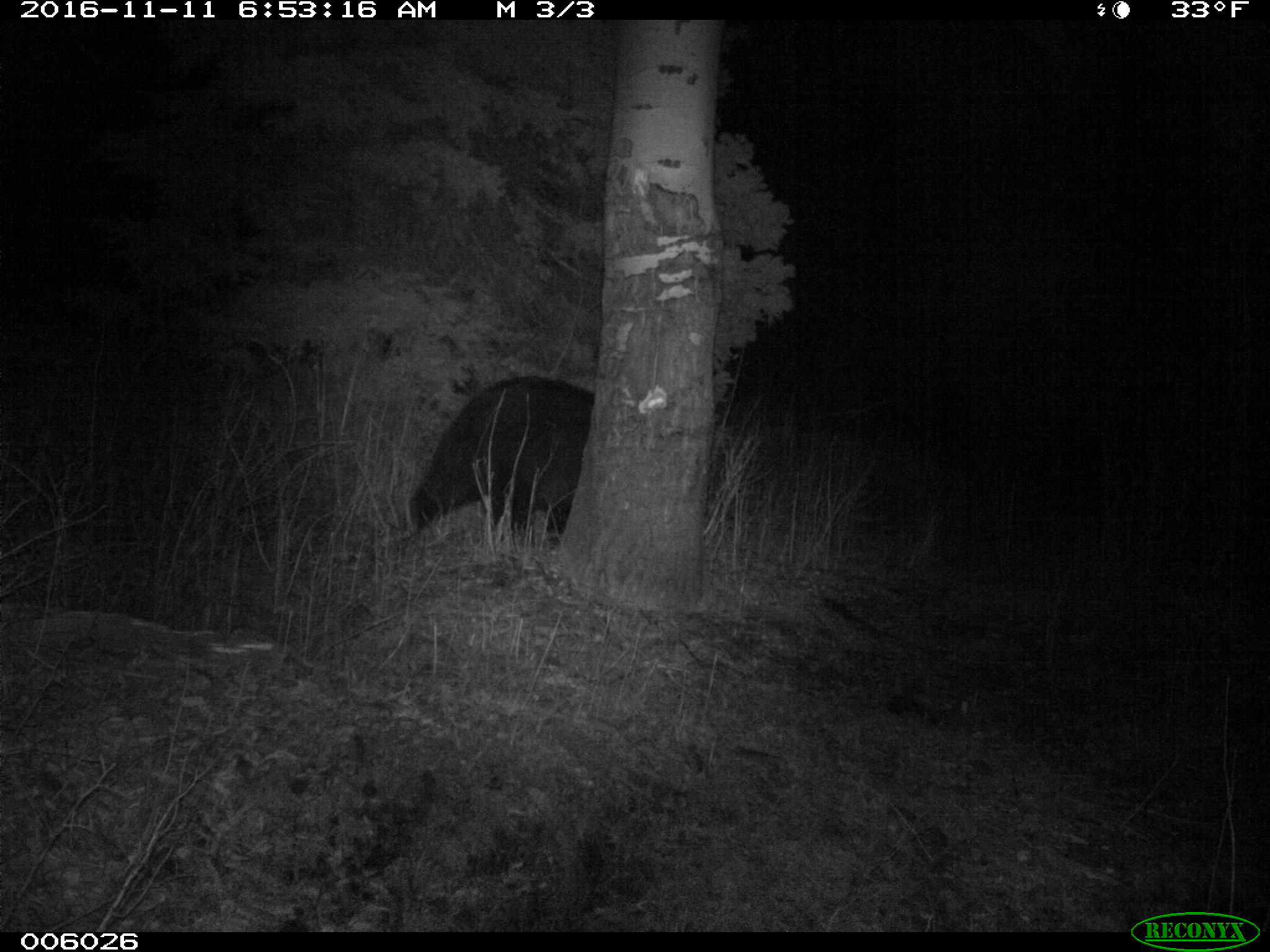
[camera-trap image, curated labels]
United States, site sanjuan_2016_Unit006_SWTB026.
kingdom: Animalia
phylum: Chordata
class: Mammalia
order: Carnivora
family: Ursidae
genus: Ursus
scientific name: Ursus americanus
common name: american black bear